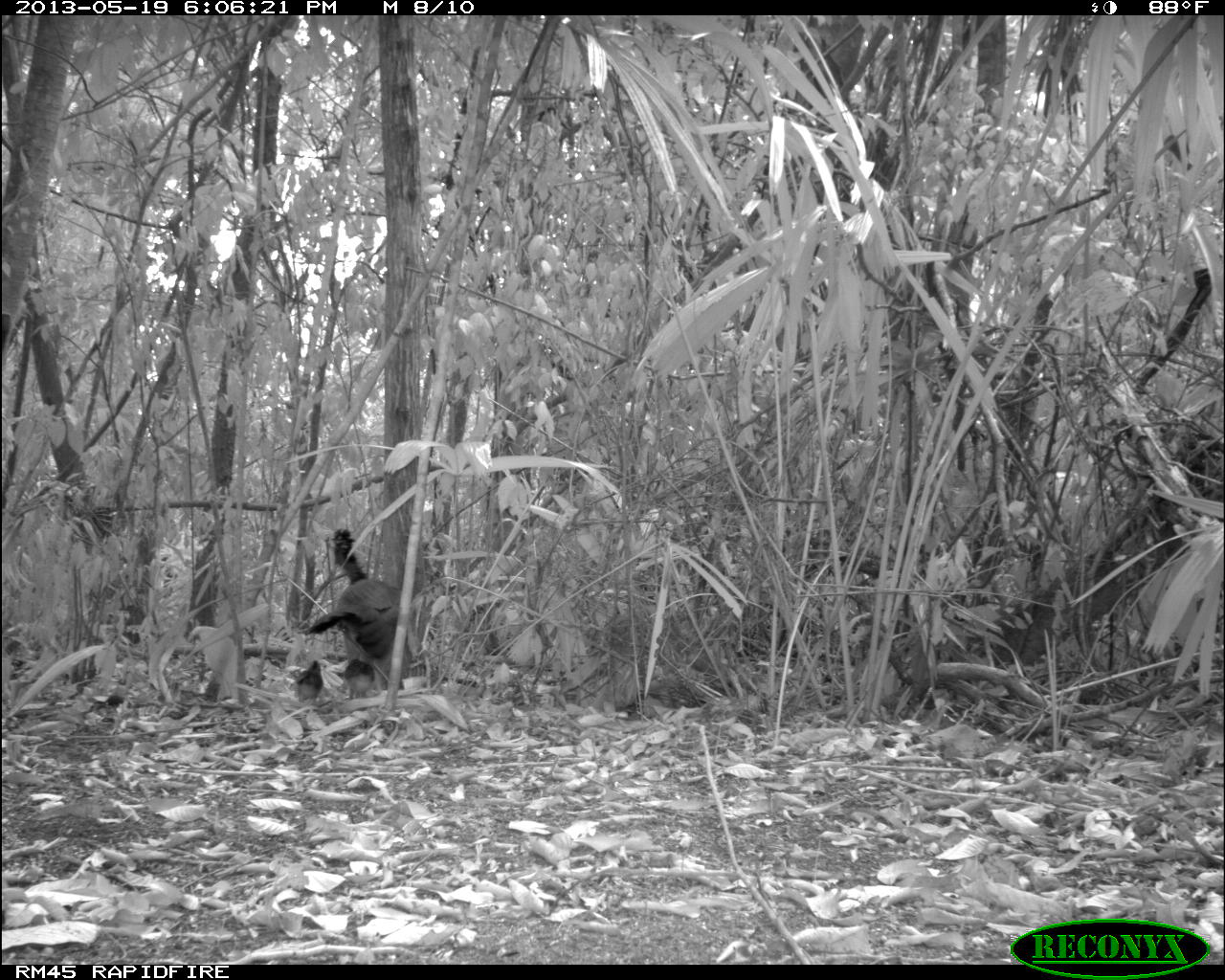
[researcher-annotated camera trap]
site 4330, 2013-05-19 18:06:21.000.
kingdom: Animalia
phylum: Chordata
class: Aves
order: Galliformes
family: Cracidae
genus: Crax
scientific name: Crax rubra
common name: great curassow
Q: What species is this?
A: Crax rubra (great curassow).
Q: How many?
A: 1.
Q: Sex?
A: Female.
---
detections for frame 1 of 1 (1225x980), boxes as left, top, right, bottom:
crax rubra: 301, 527, 400, 659; 330, 659, 375, 698; 295, 659, 328, 705